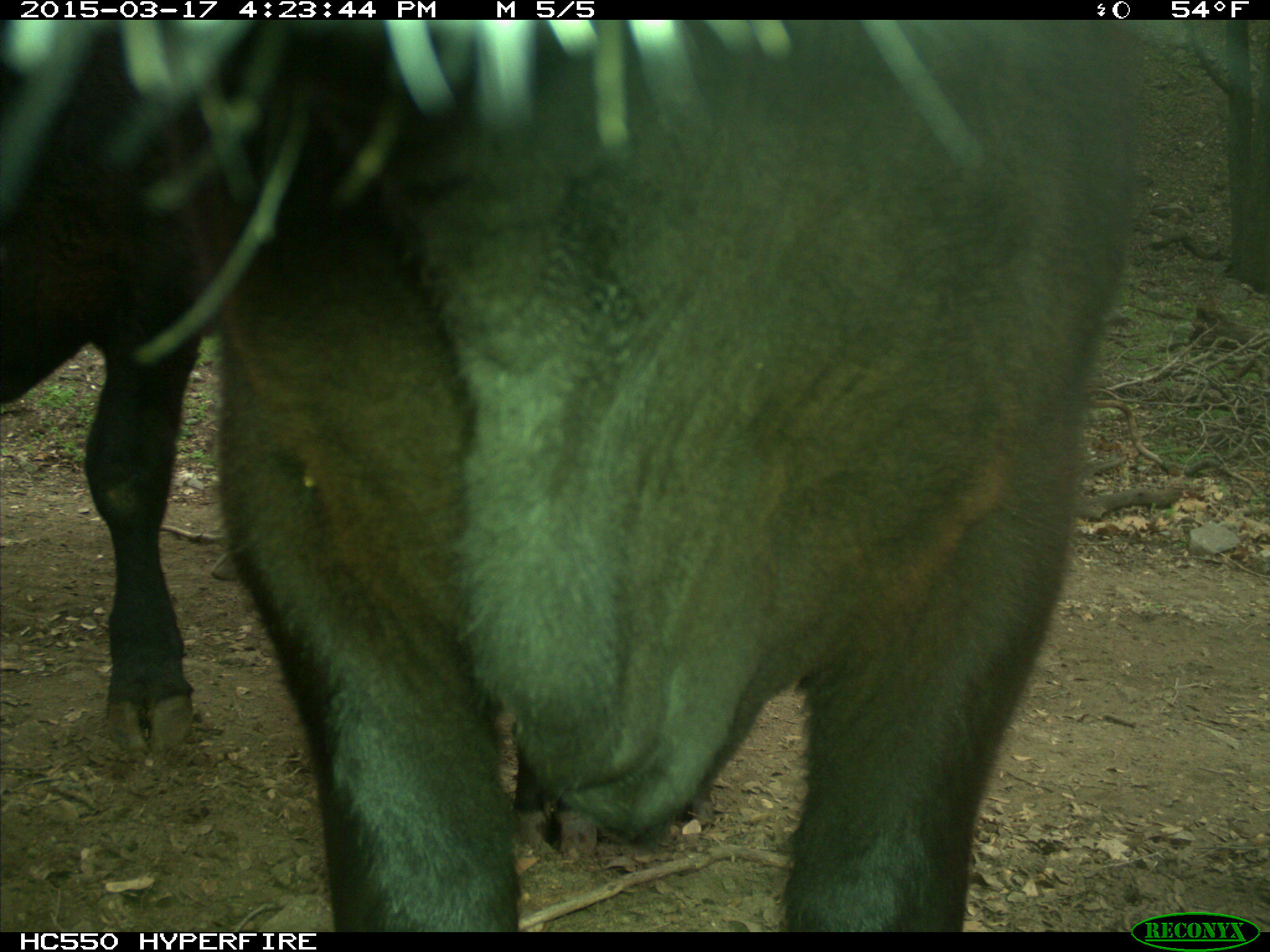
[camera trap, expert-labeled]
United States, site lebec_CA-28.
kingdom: Animalia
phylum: Chordata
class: Mammalia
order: Artiodactyla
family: Bovidae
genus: Bos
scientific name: Bos taurus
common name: domestic cow